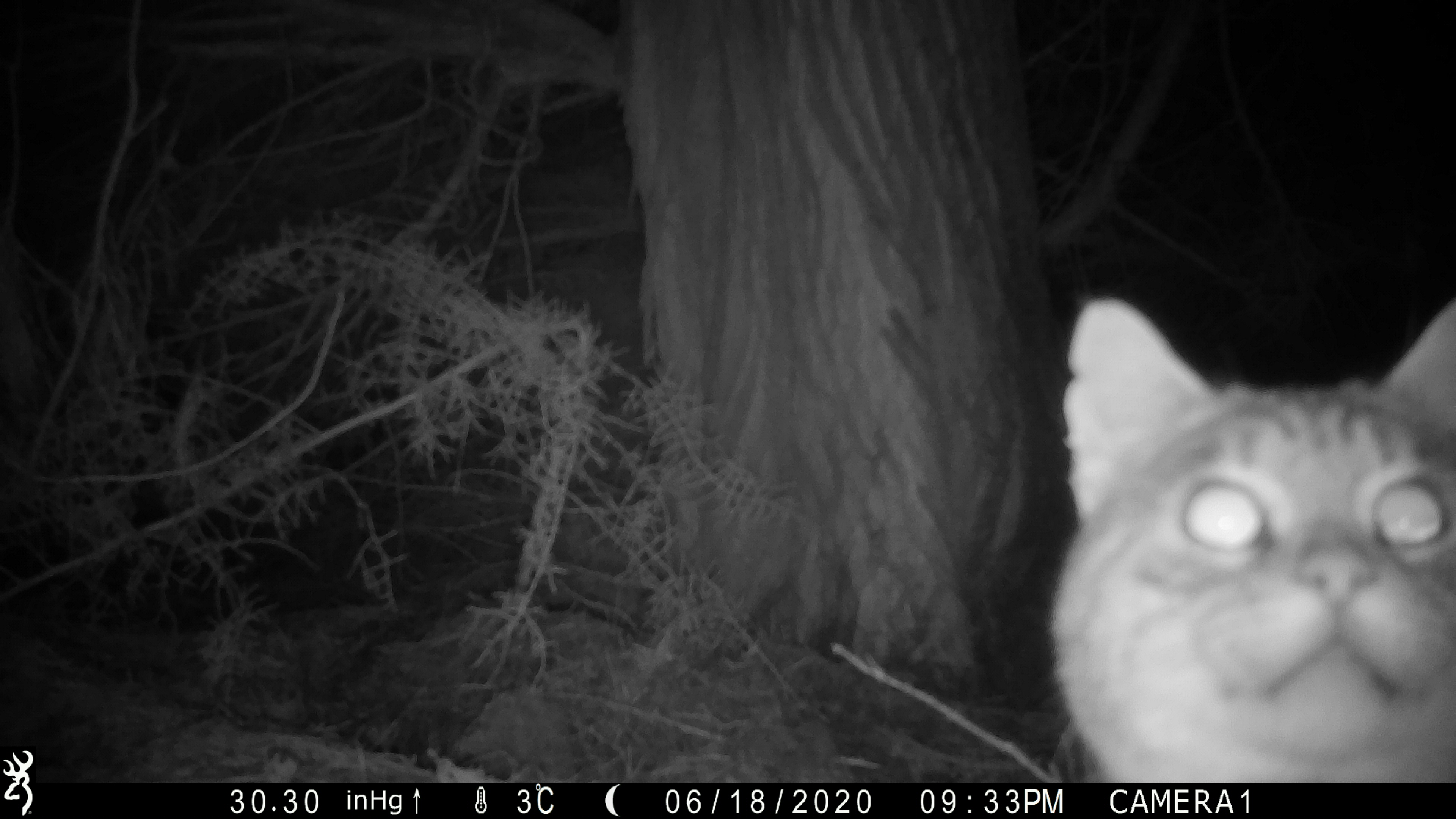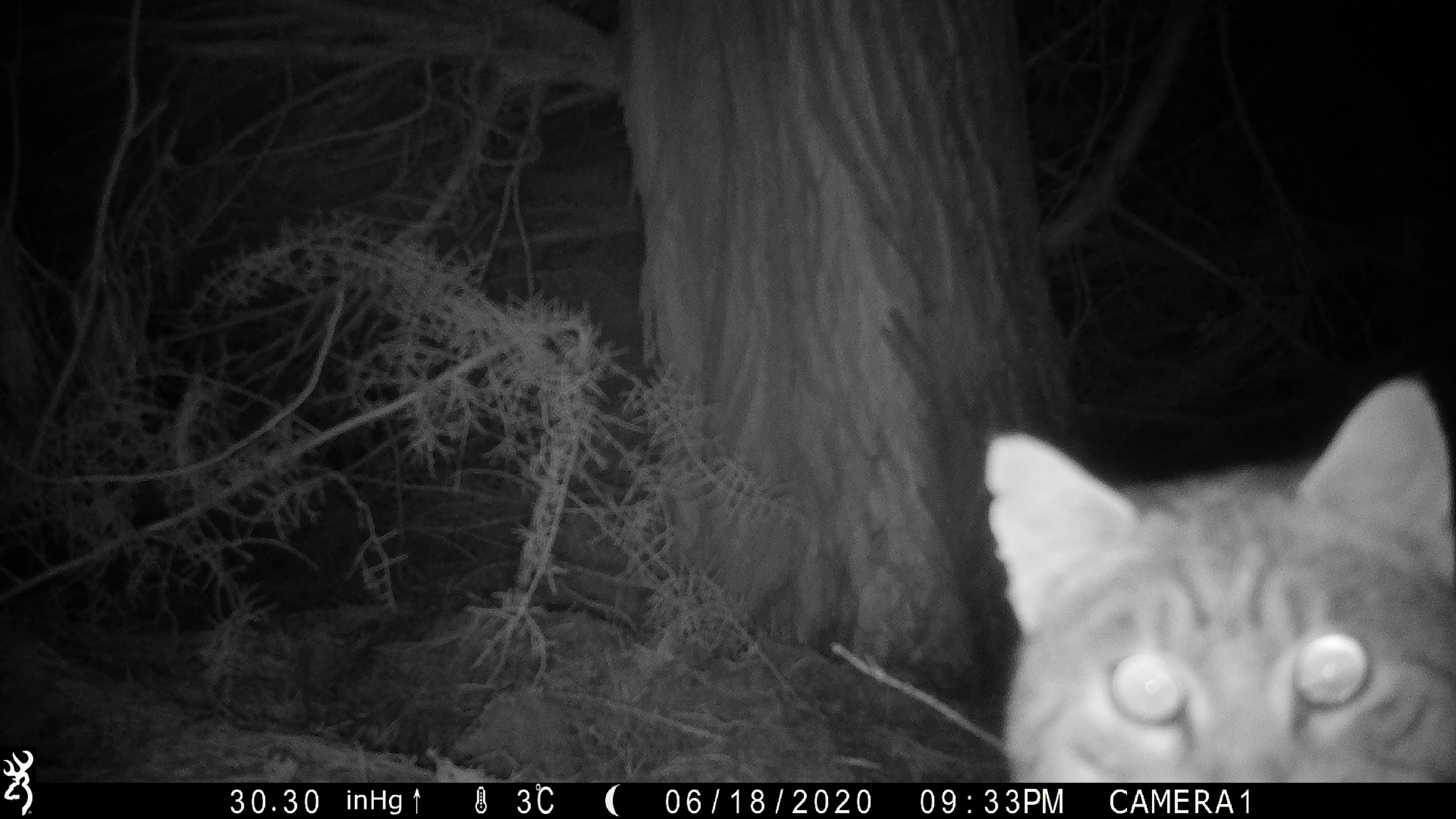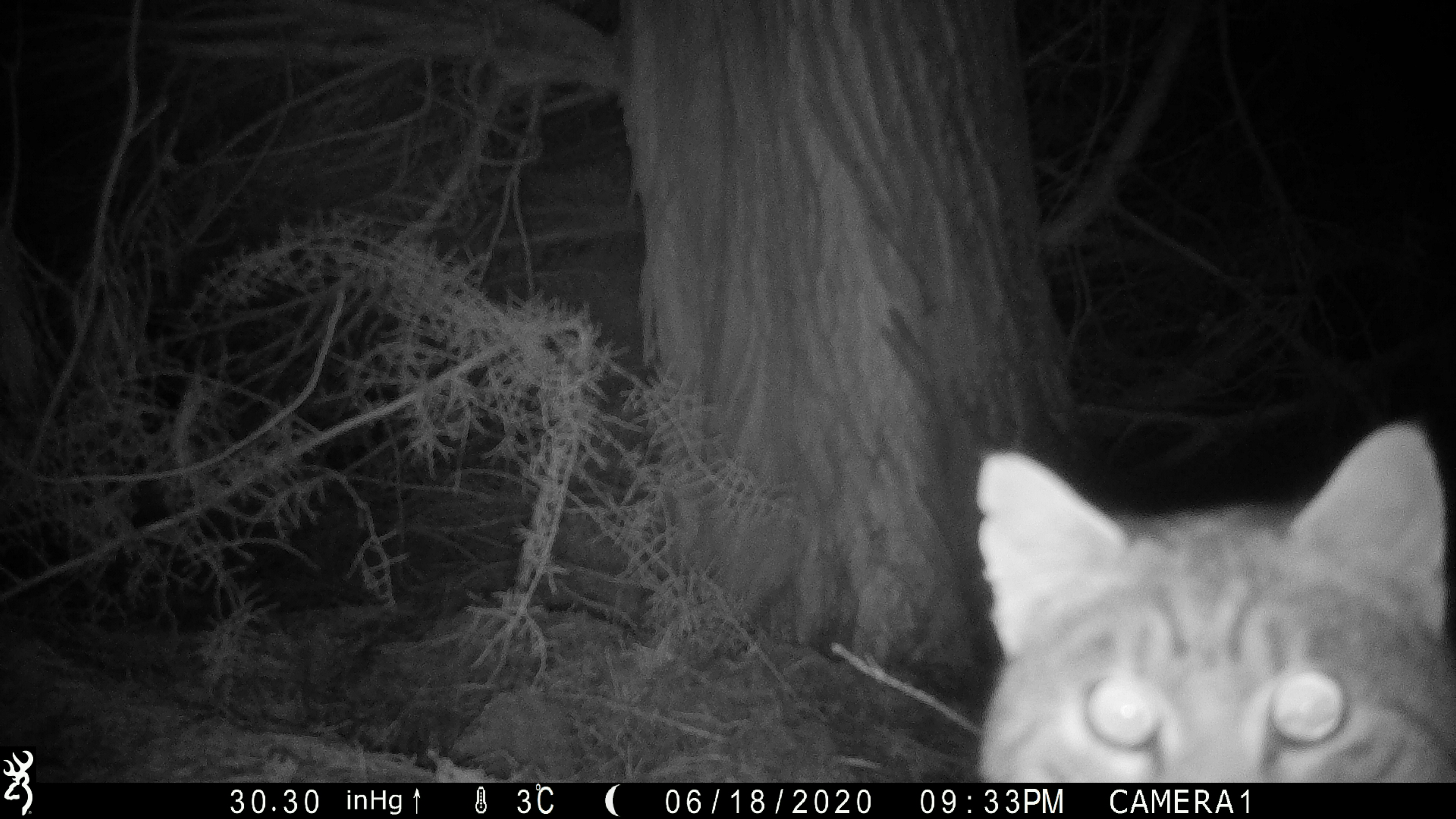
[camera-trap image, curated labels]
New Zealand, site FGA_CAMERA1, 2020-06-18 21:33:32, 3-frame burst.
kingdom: Animalia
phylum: Chordata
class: Mammalia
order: Carnivora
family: Felidae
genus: Felis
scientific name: Felis catus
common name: domestic cat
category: cat